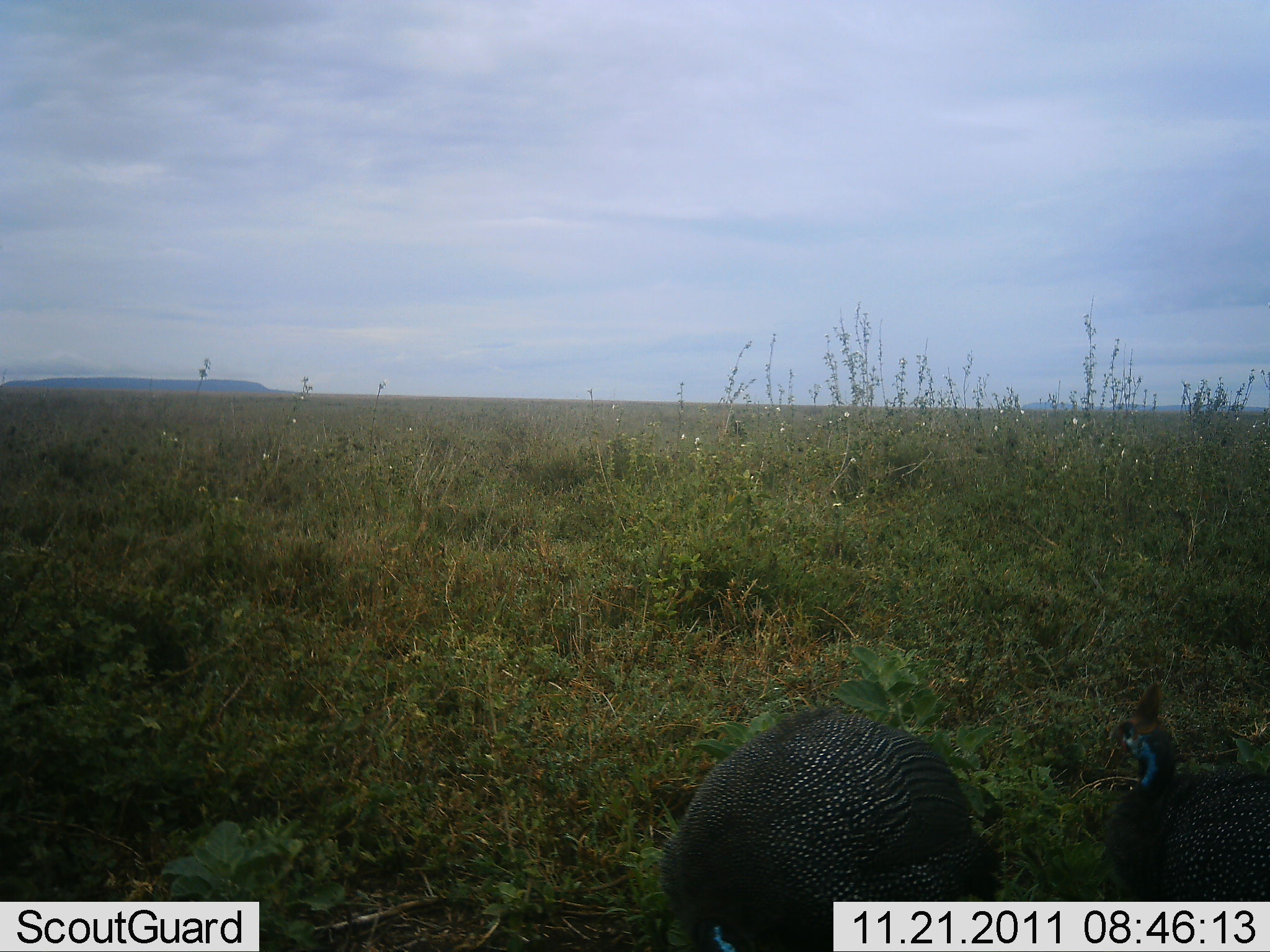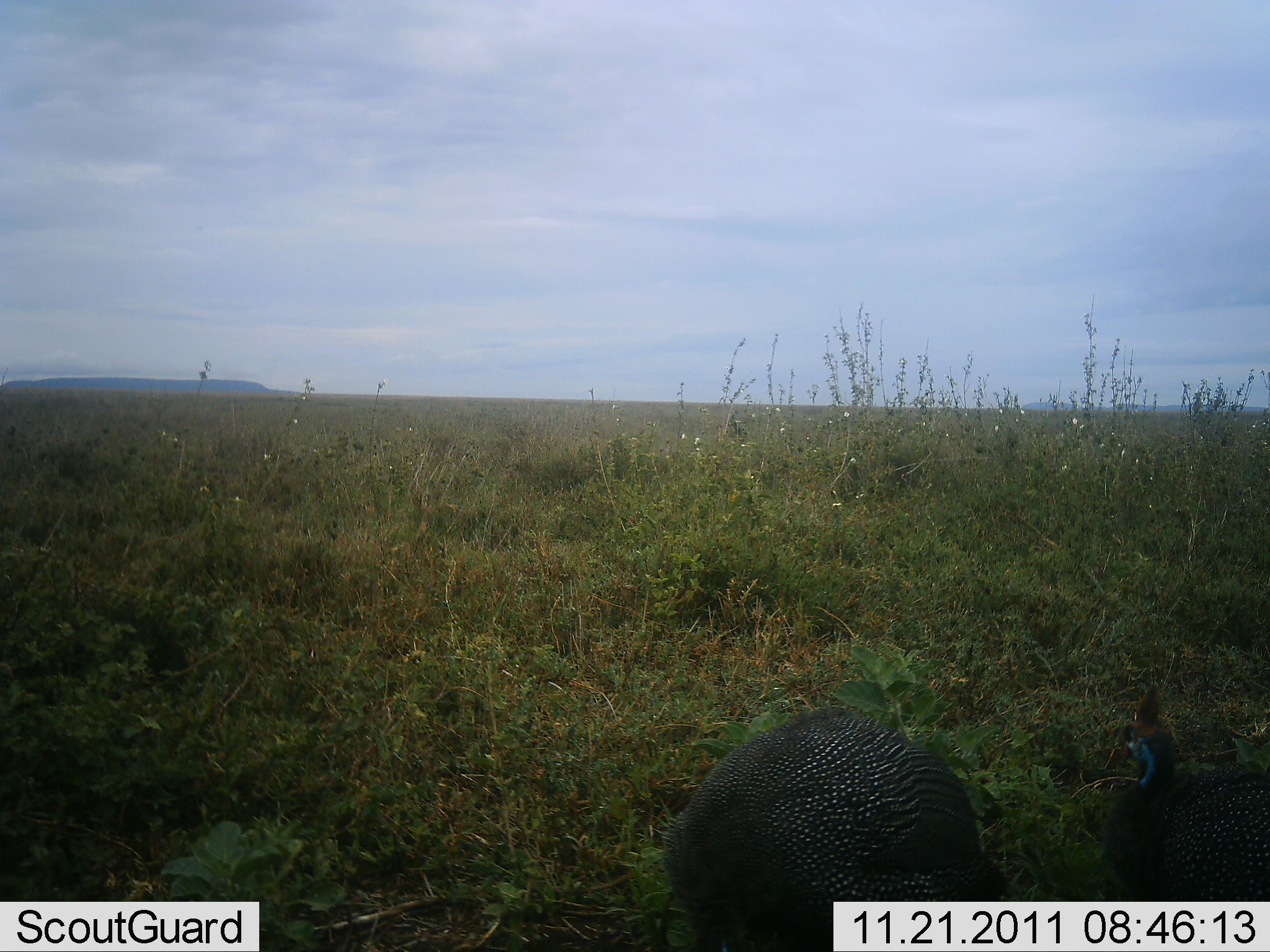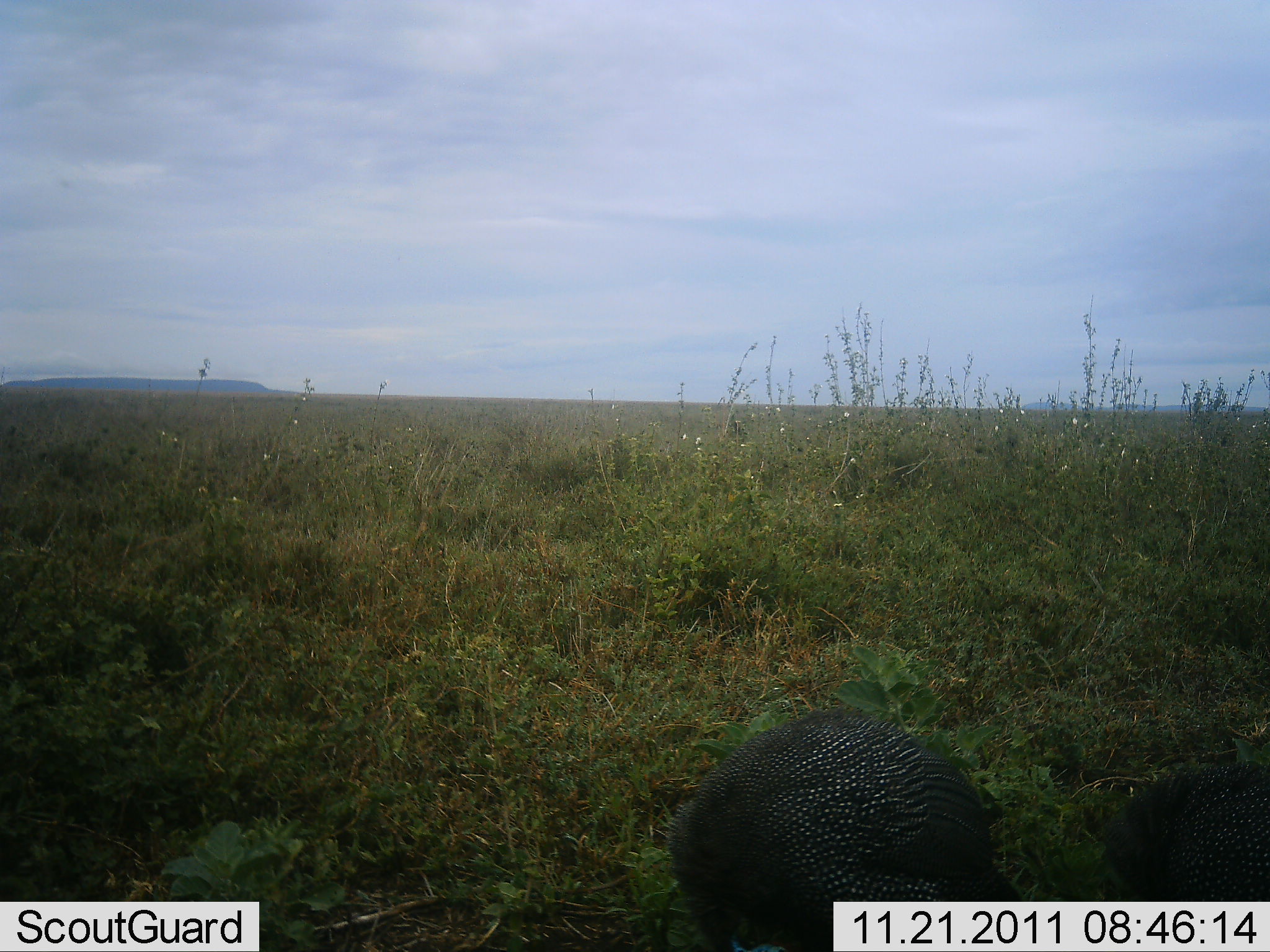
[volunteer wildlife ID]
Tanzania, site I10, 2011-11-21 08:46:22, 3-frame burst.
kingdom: Animalia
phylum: Chordata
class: Aves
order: Galliformes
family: Numididae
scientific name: Numididae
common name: guinea fowl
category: guineafowl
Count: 2.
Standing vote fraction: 67%.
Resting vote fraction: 0%.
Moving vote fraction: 7%.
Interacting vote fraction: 0%.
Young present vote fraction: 0%.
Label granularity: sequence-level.